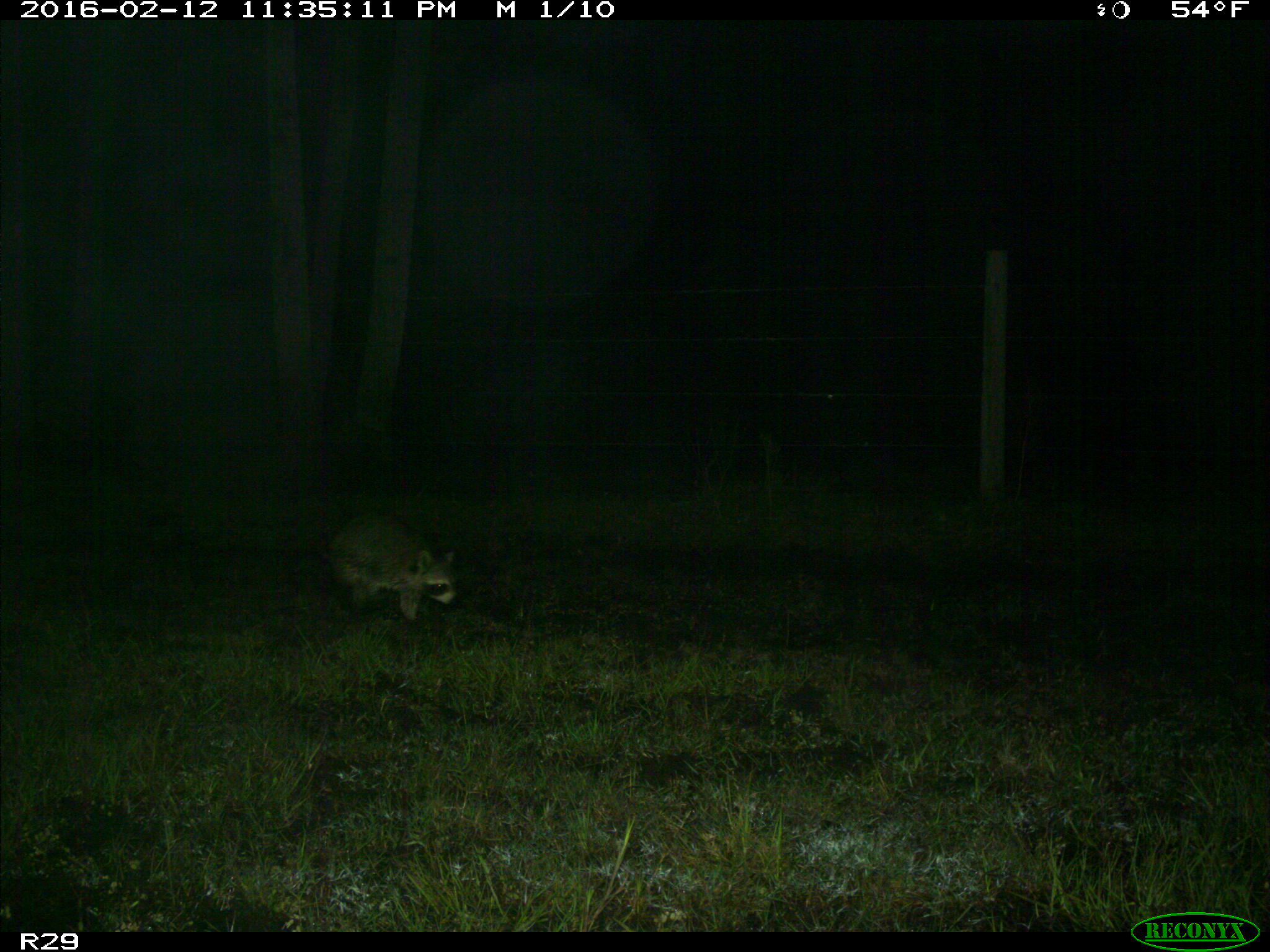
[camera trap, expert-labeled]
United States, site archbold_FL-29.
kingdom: Animalia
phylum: Chordata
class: Mammalia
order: Carnivora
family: Procyonidae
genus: Procyon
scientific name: Procyon lotor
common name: common raccoon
Procyon lotor (common raccoon).